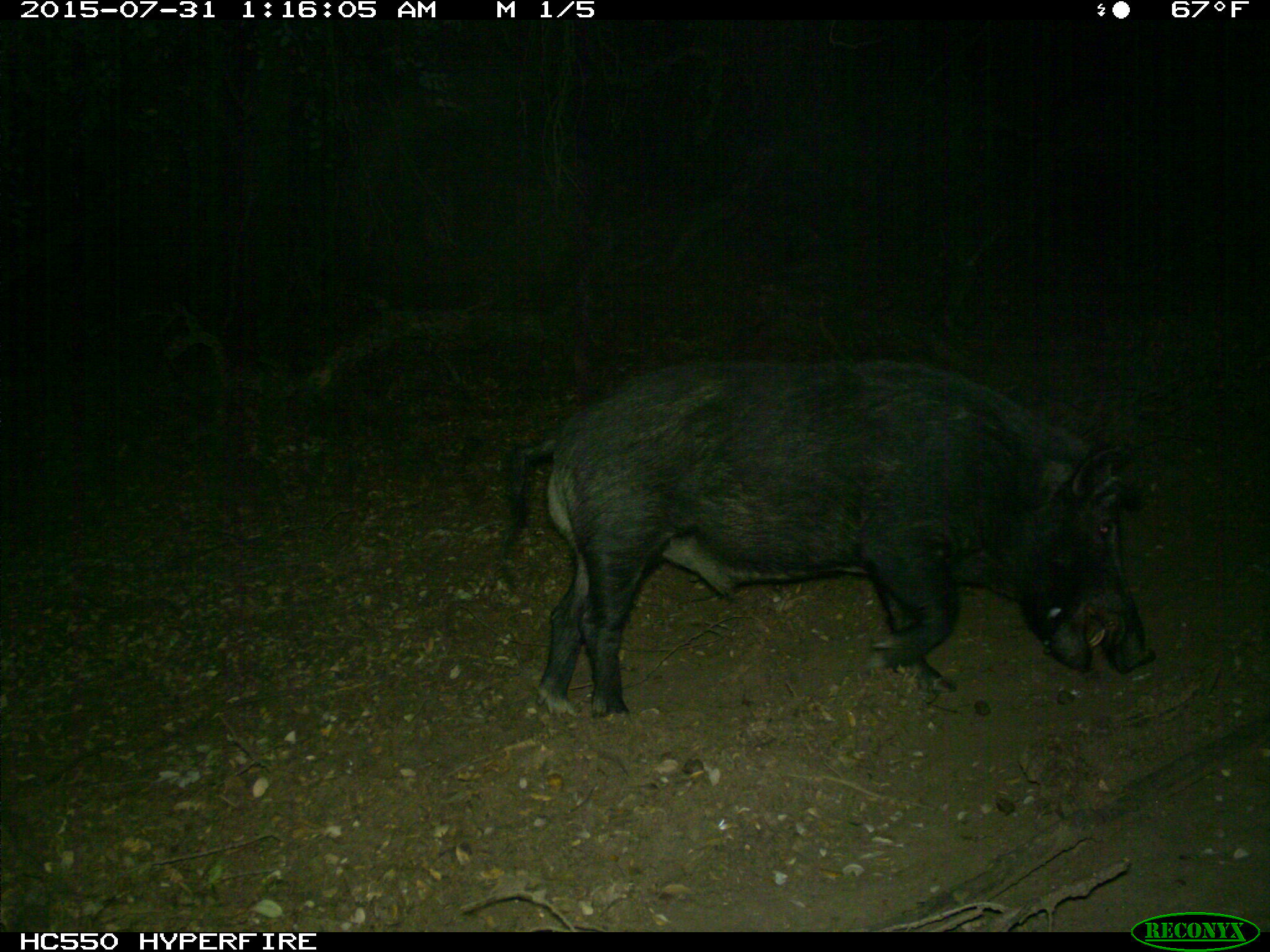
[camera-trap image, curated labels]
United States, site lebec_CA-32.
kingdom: Animalia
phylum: Chordata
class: Mammalia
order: Artiodactyla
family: Suidae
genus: Sus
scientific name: Sus scrofa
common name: wild boar